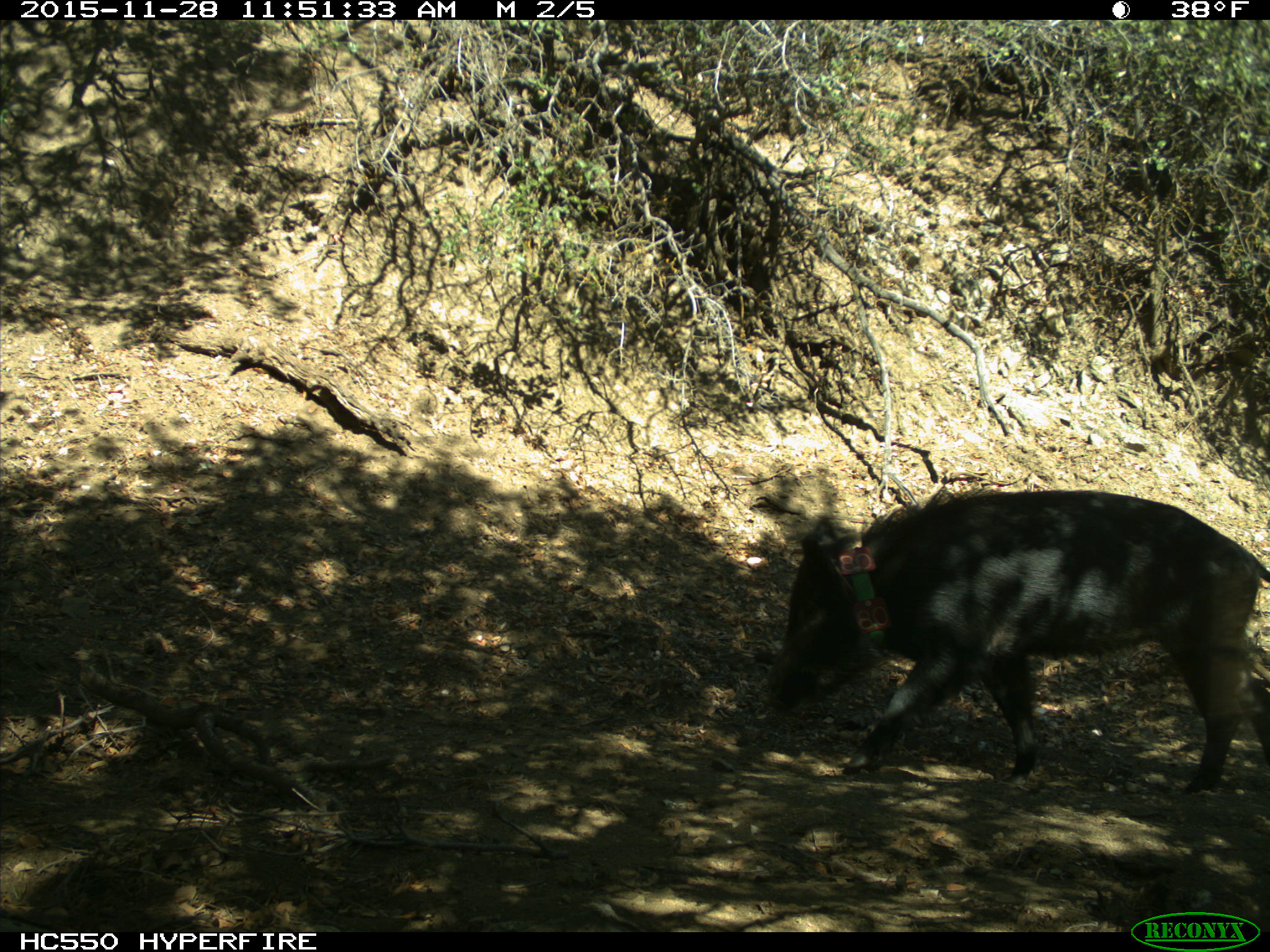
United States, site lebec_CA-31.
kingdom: Animalia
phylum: Chordata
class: Mammalia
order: Artiodactyla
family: Suidae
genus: Sus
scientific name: Sus scrofa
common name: wild boar